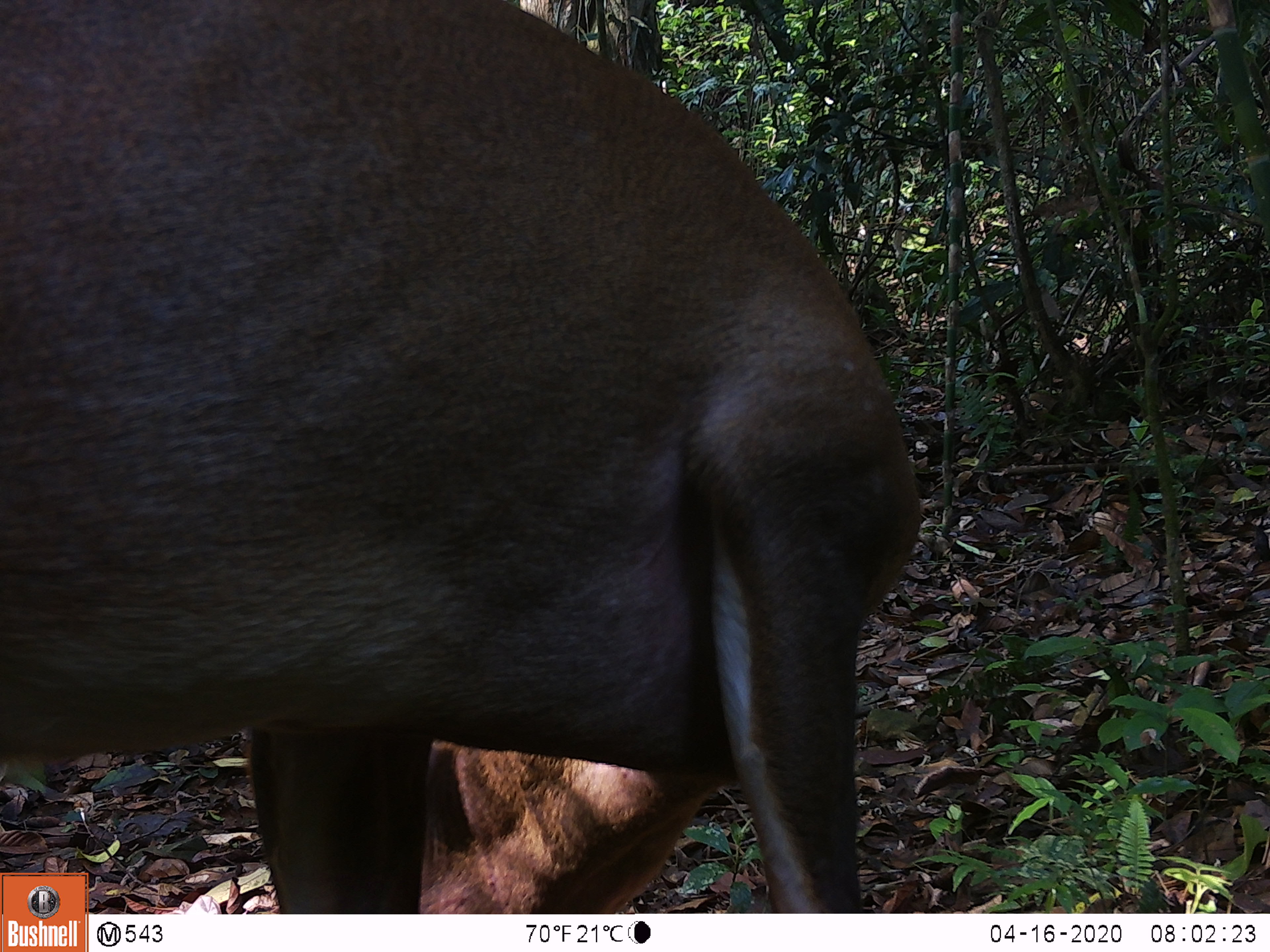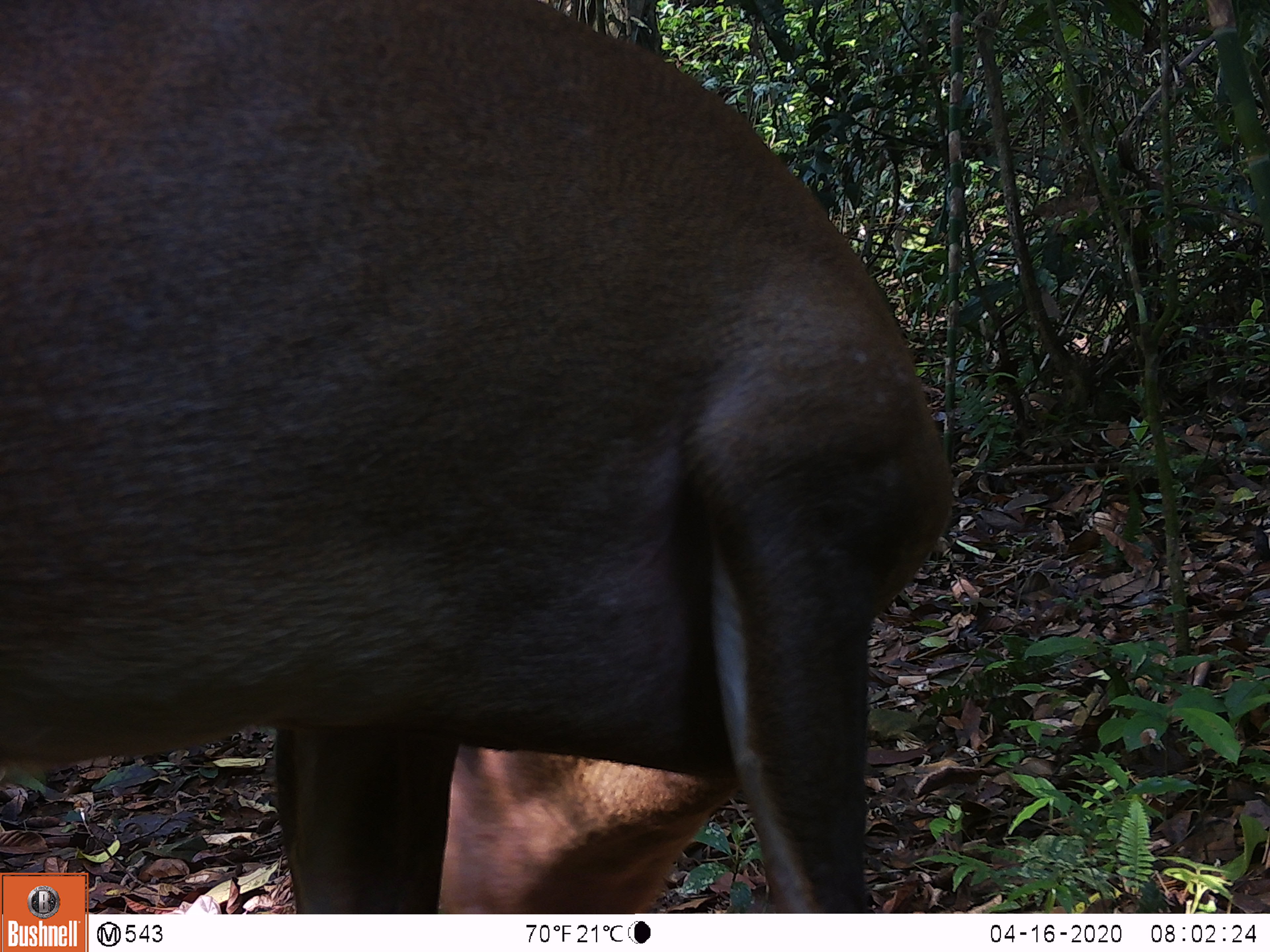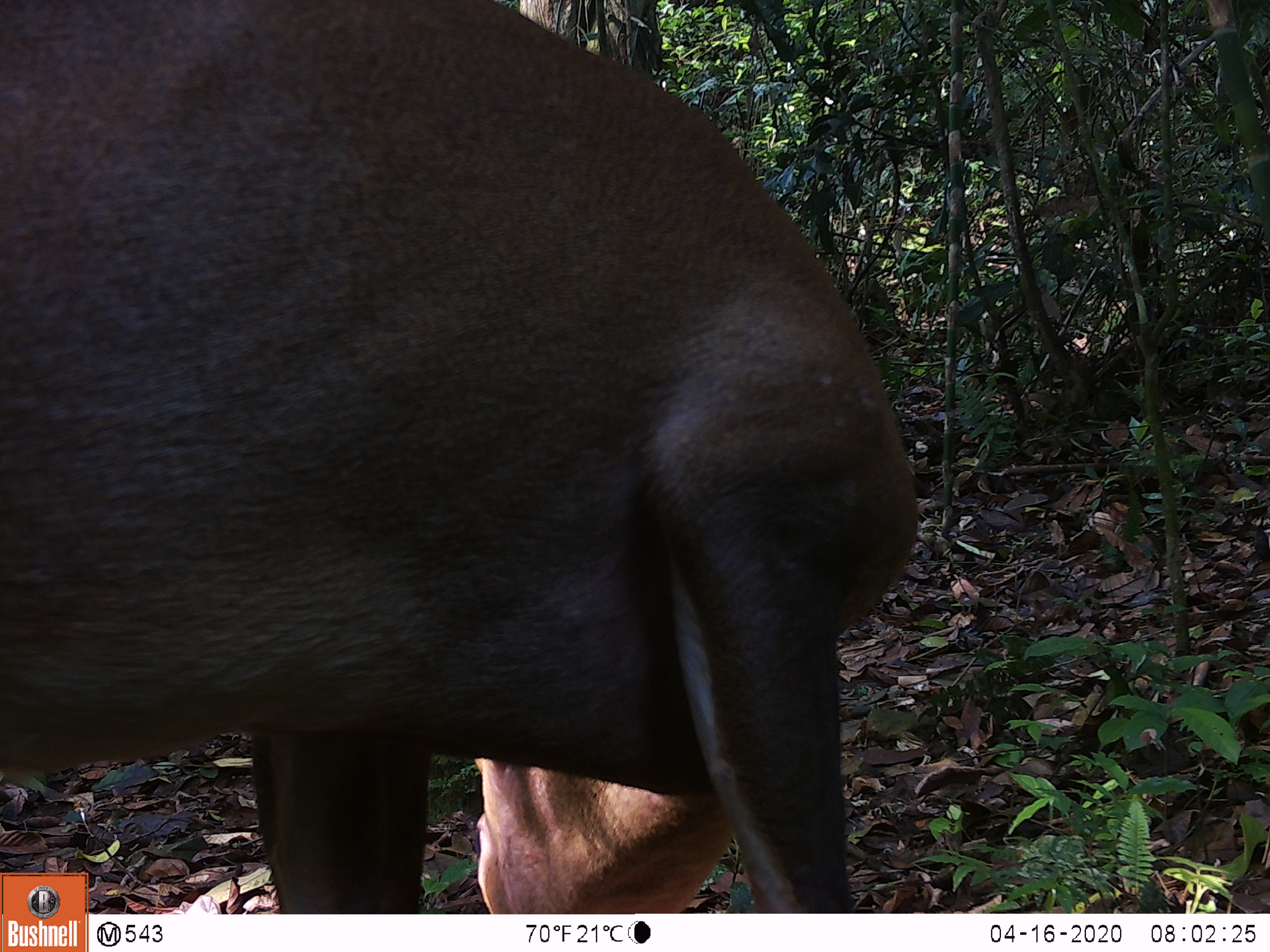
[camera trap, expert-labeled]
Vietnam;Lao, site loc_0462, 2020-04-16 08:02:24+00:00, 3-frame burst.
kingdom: Animalia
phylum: Chordata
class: Mammalia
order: Artiodactyla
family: Cervidae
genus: Muntiacus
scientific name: Muntiacus vuquangensis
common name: large-antlered muntjac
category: large antlered muntjac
Large antlered muntjac (large-antlered muntjac) (Muntiacus vuquangensis). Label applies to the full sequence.